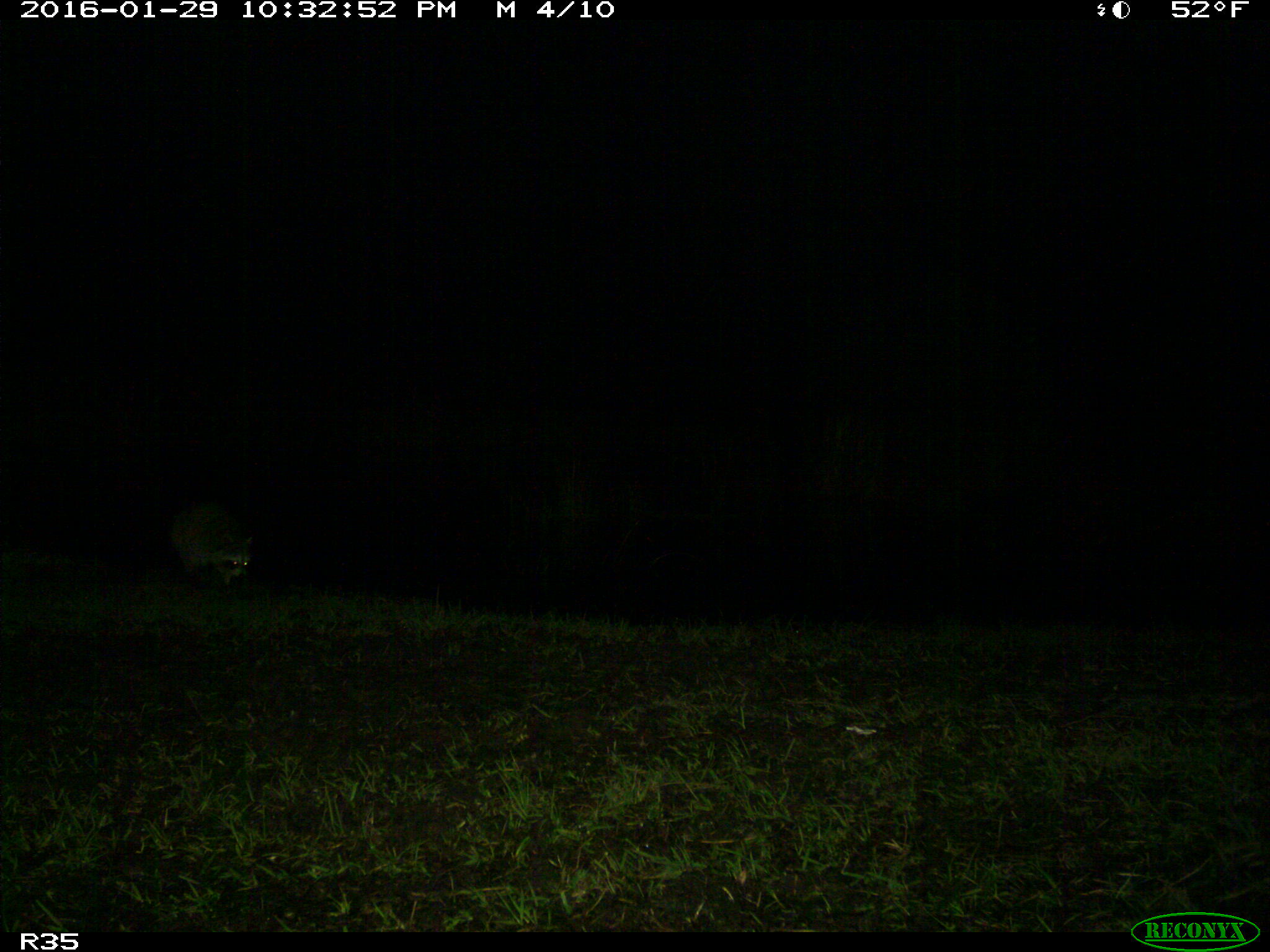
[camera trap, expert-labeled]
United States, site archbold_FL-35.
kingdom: Animalia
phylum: Chordata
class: Mammalia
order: Carnivora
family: Procyonidae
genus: Procyon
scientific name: Procyon lotor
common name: common raccoon